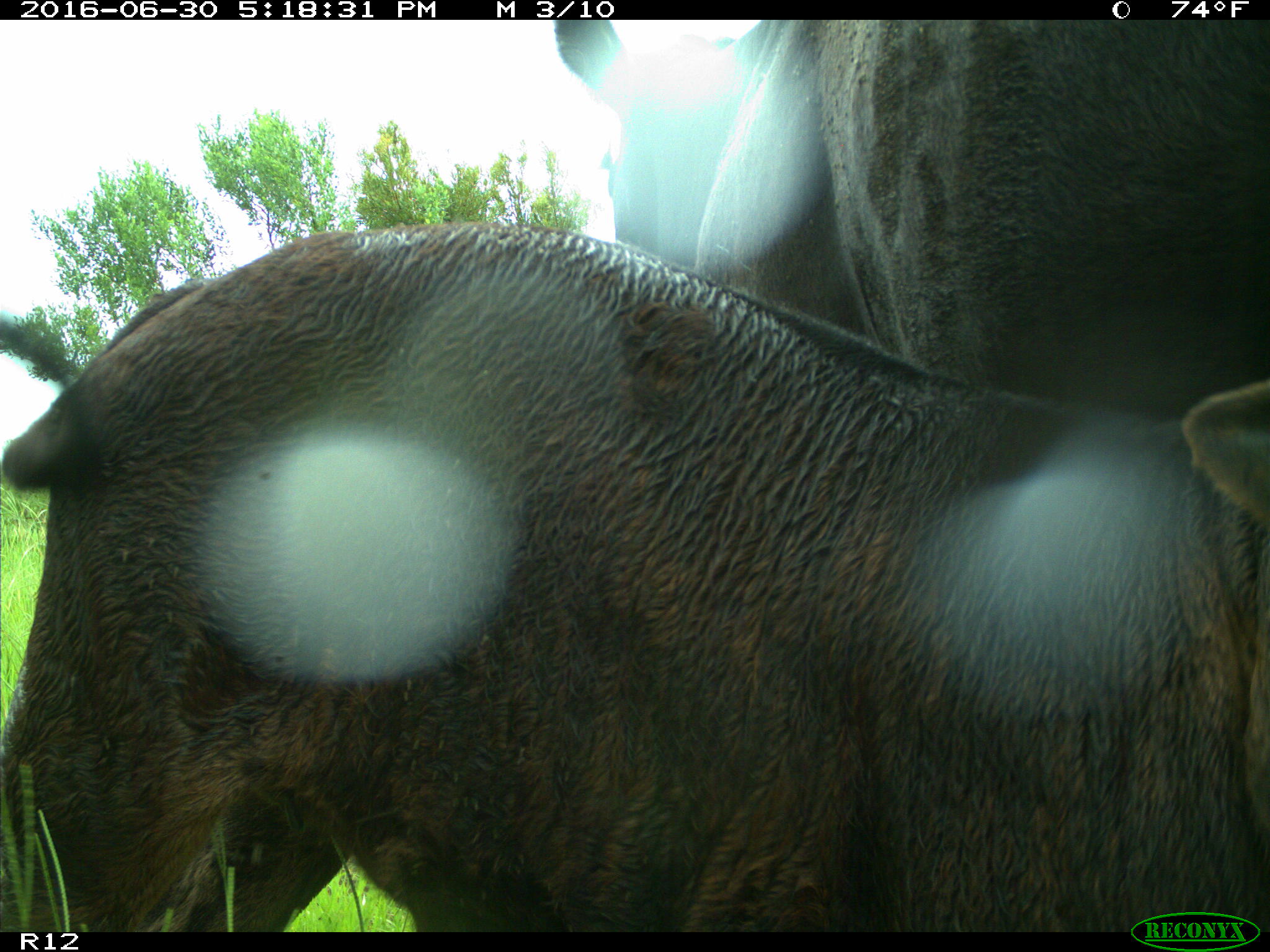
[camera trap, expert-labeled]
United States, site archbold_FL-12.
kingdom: Animalia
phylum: Chordata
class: Mammalia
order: Artiodactyla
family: Bovidae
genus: Bos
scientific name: Bos taurus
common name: domestic cow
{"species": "Bos taurus (domestic cow)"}